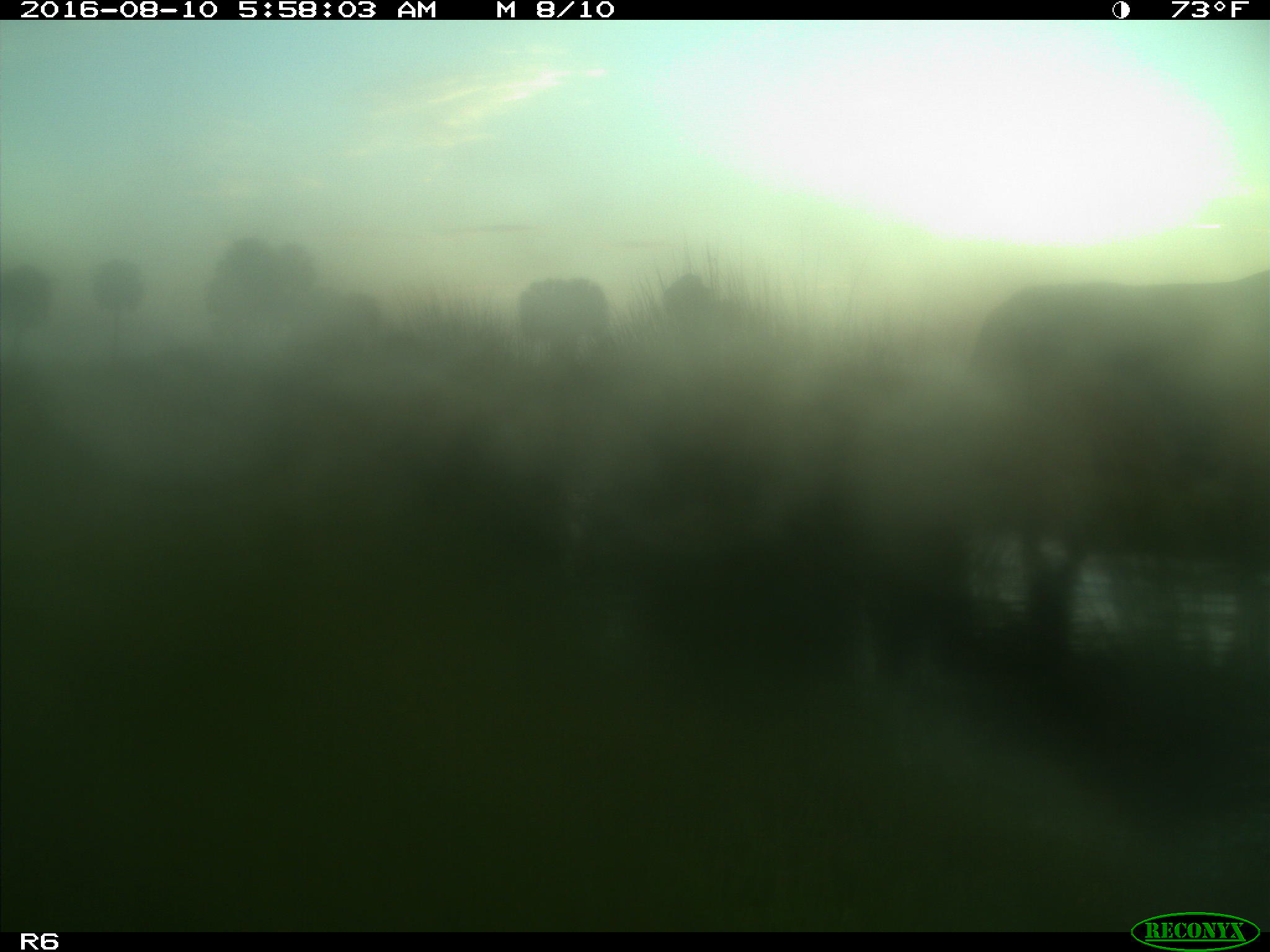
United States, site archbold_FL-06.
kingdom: Animalia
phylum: Chordata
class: Mammalia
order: Artiodactyla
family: Bovidae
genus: Bos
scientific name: Bos taurus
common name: domestic cow